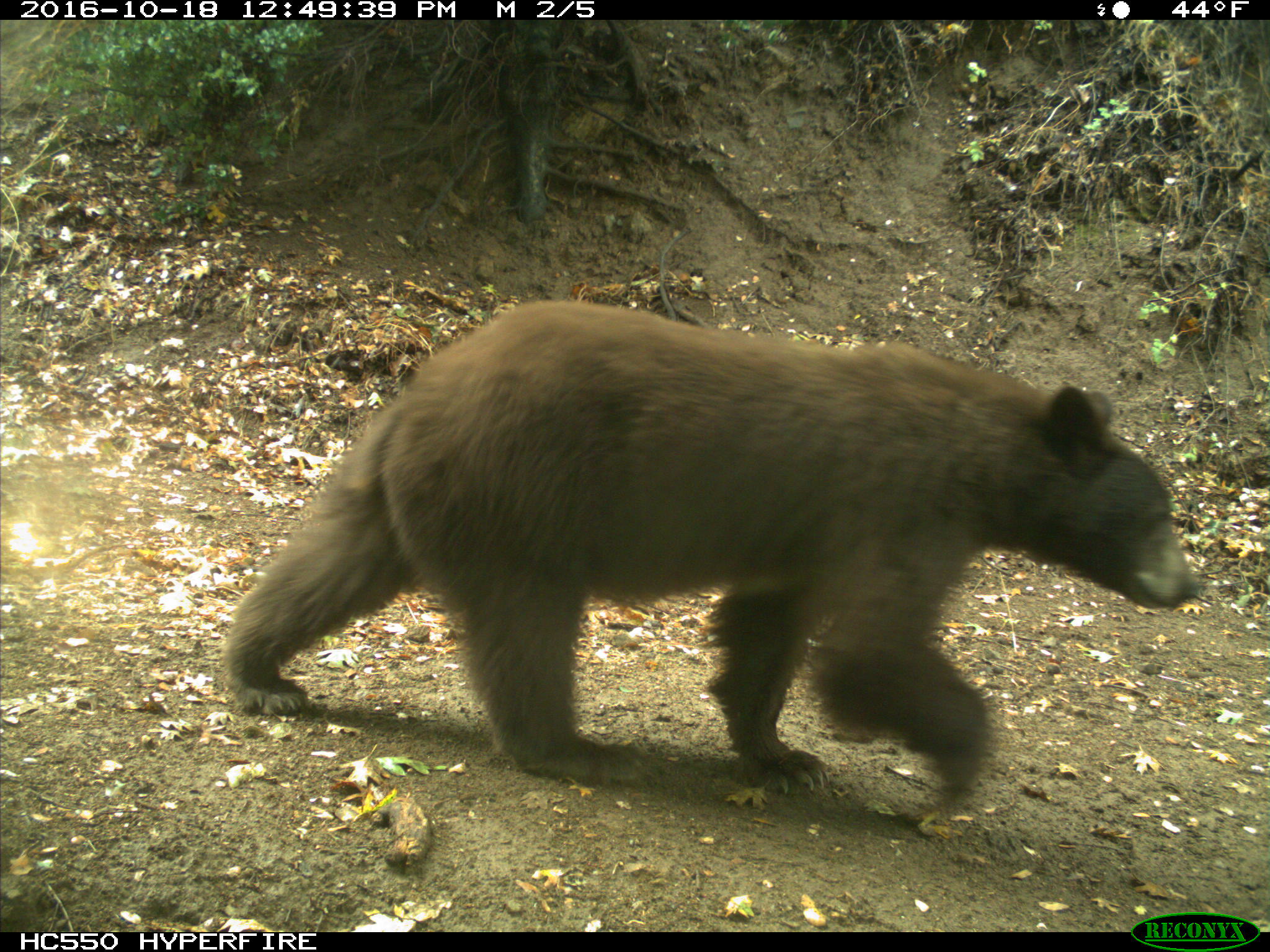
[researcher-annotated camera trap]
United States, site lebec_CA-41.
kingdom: Animalia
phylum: Chordata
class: Mammalia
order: Carnivora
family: Ursidae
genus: Ursus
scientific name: Ursus americanus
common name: american black bear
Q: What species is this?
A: Ursus americanus (american black bear).